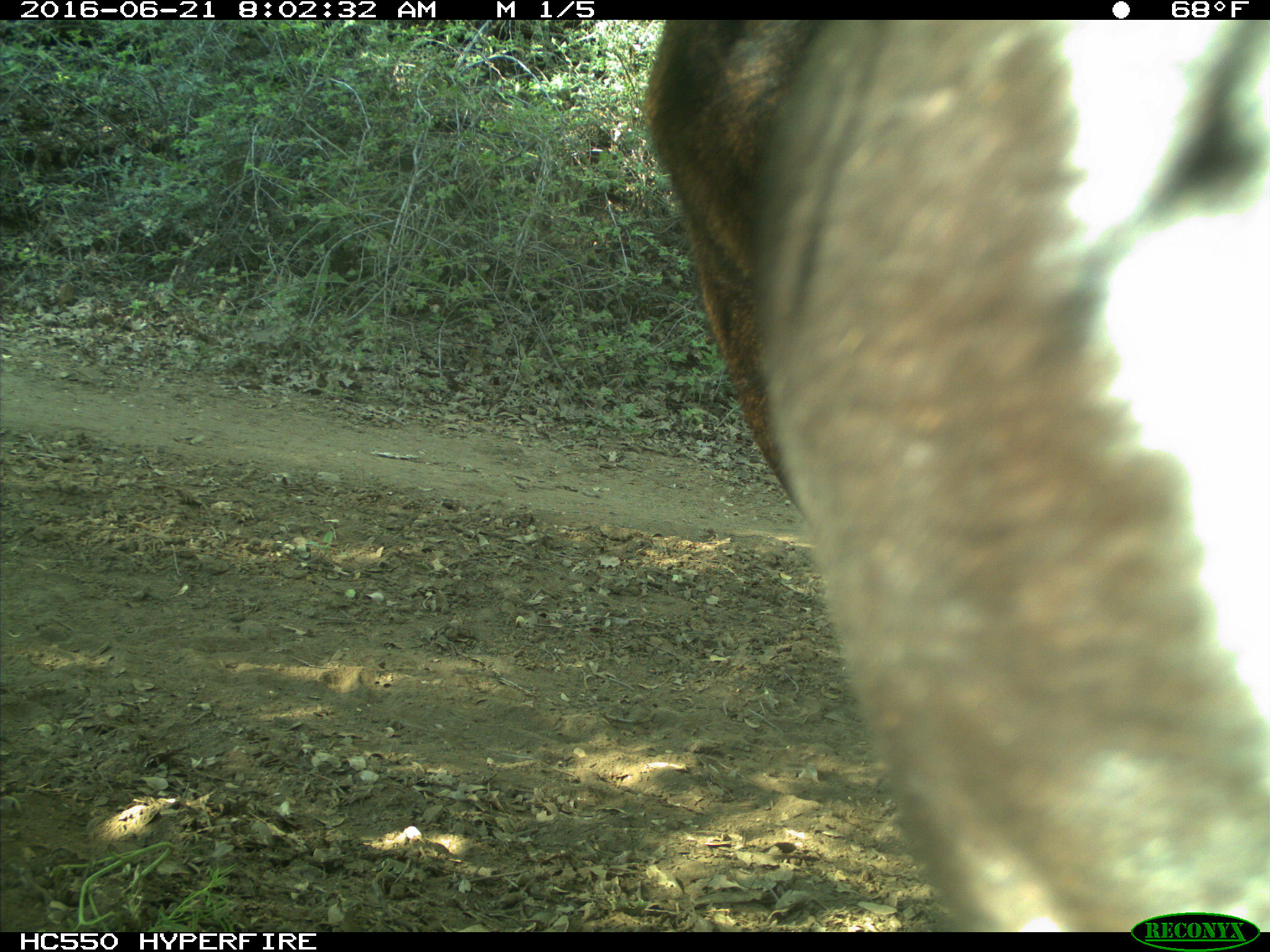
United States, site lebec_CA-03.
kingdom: Animalia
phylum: Chordata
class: Mammalia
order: Artiodactyla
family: Bovidae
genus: Bos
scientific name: Bos taurus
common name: domestic cow